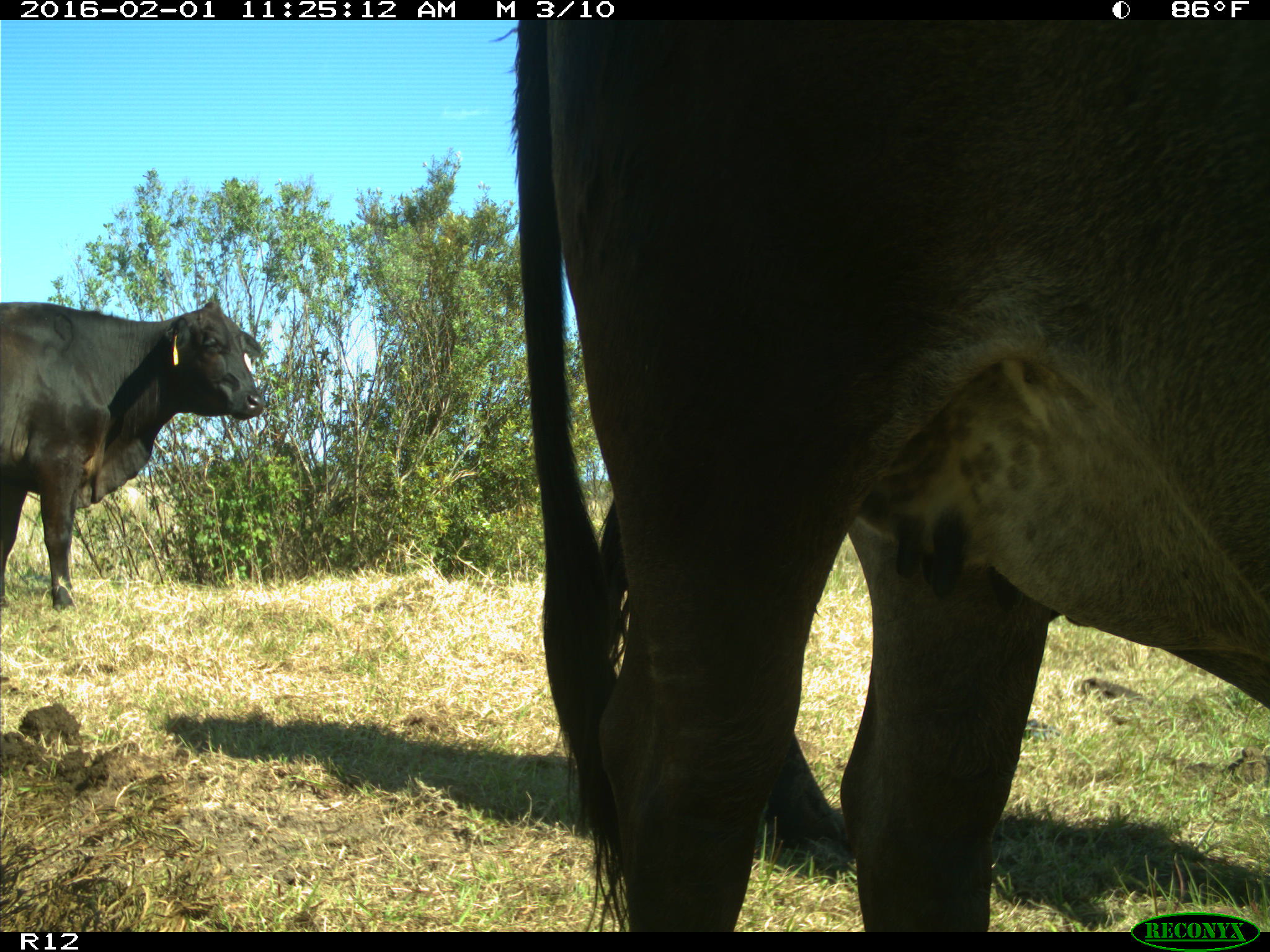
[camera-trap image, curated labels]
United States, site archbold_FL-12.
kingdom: Animalia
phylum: Chordata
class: Mammalia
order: Artiodactyla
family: Bovidae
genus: Bos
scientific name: Bos taurus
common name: domestic cow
Bos taurus (domestic cow).